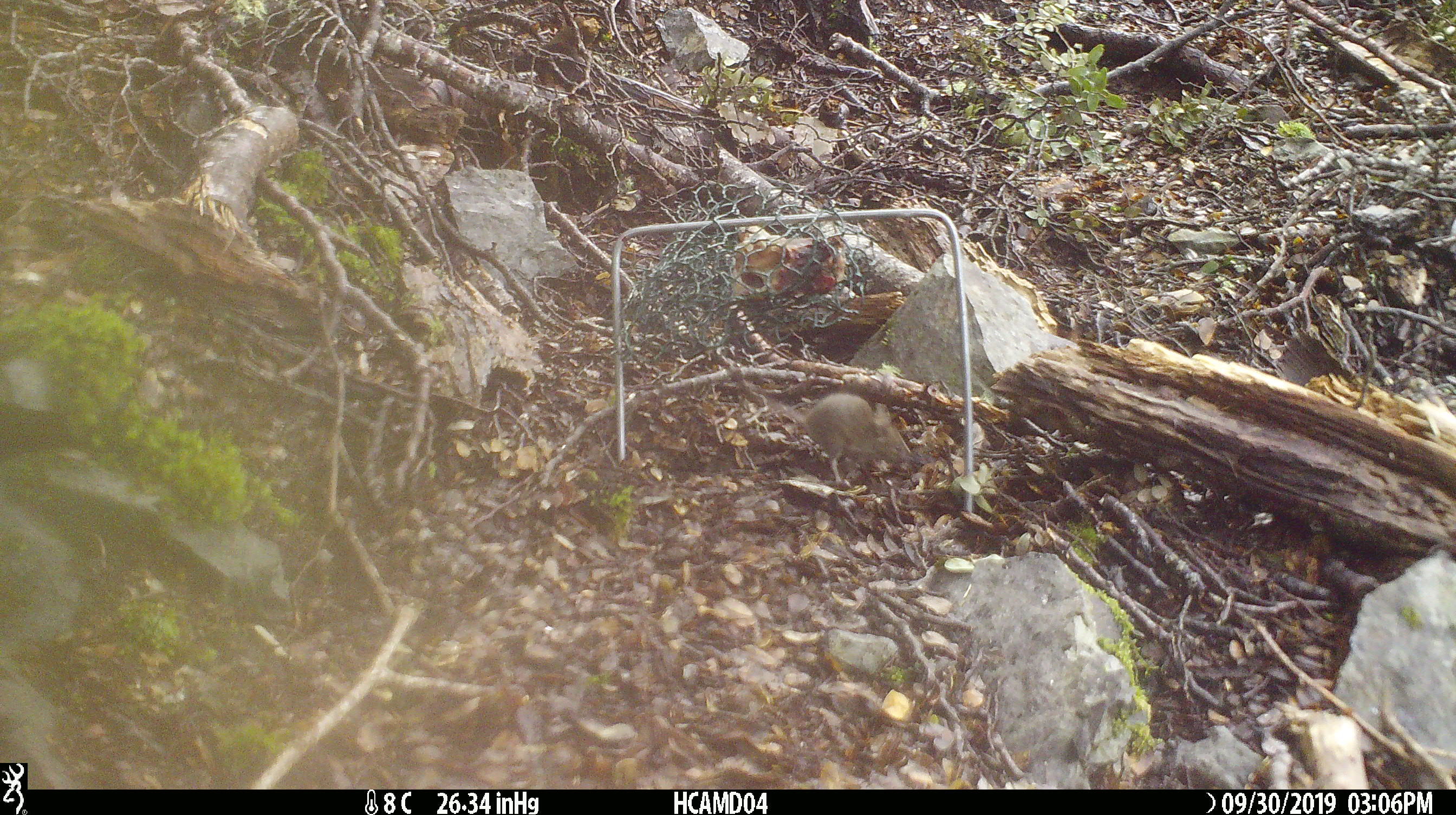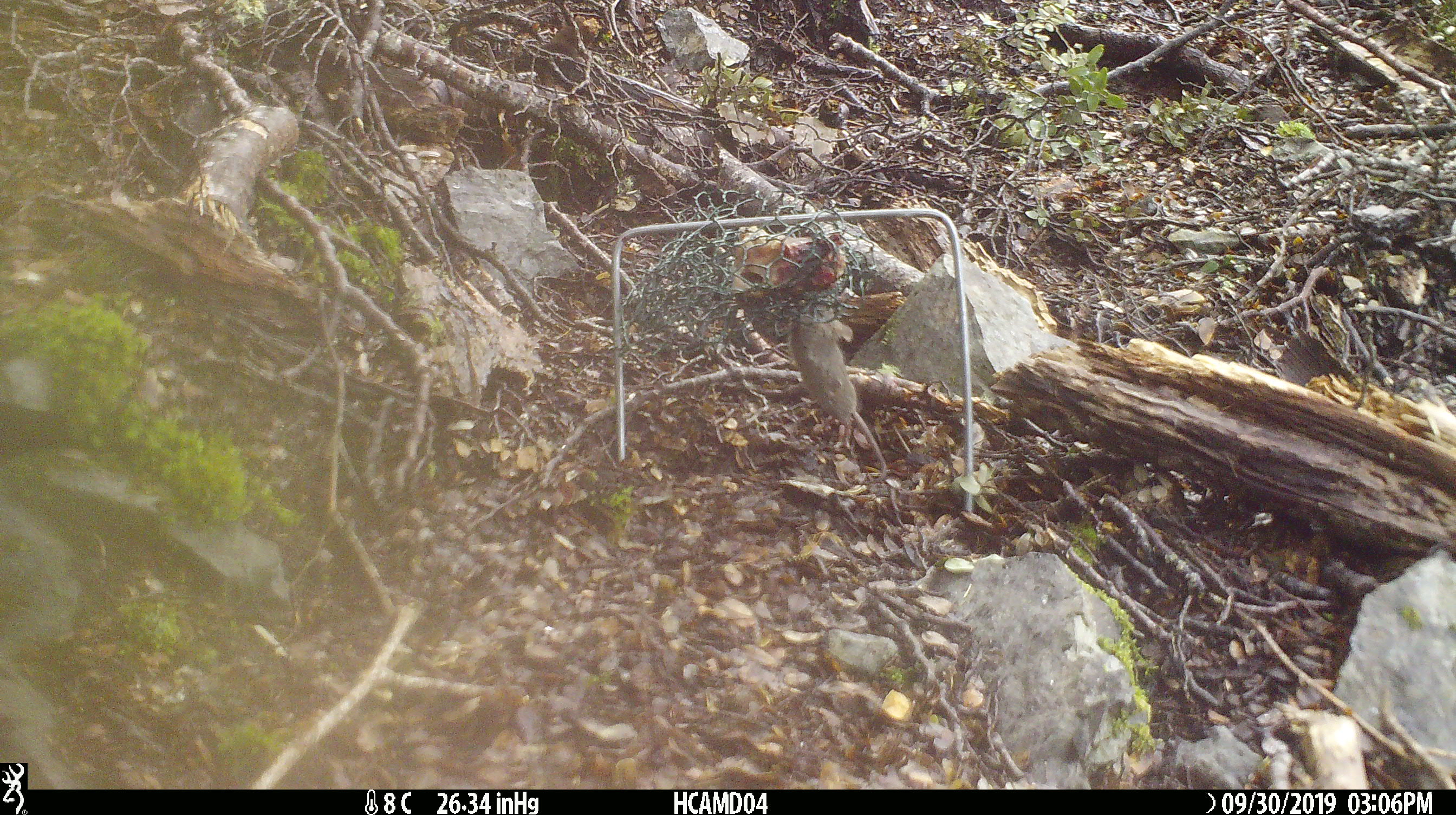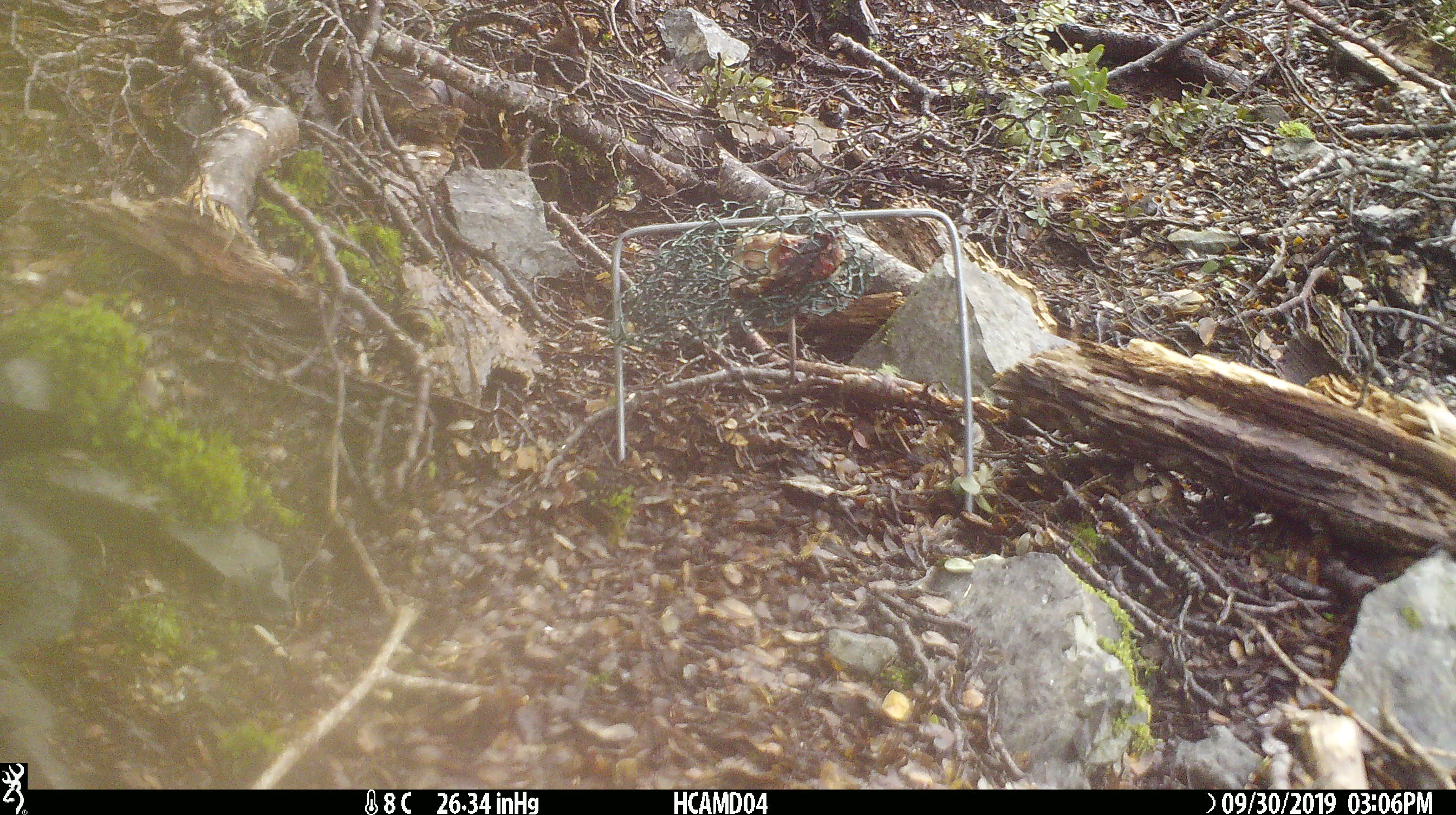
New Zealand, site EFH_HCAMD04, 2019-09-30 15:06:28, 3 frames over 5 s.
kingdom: Animalia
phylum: Chordata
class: Mammalia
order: Rodentia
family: Muridae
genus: Mus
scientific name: Mus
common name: mouse